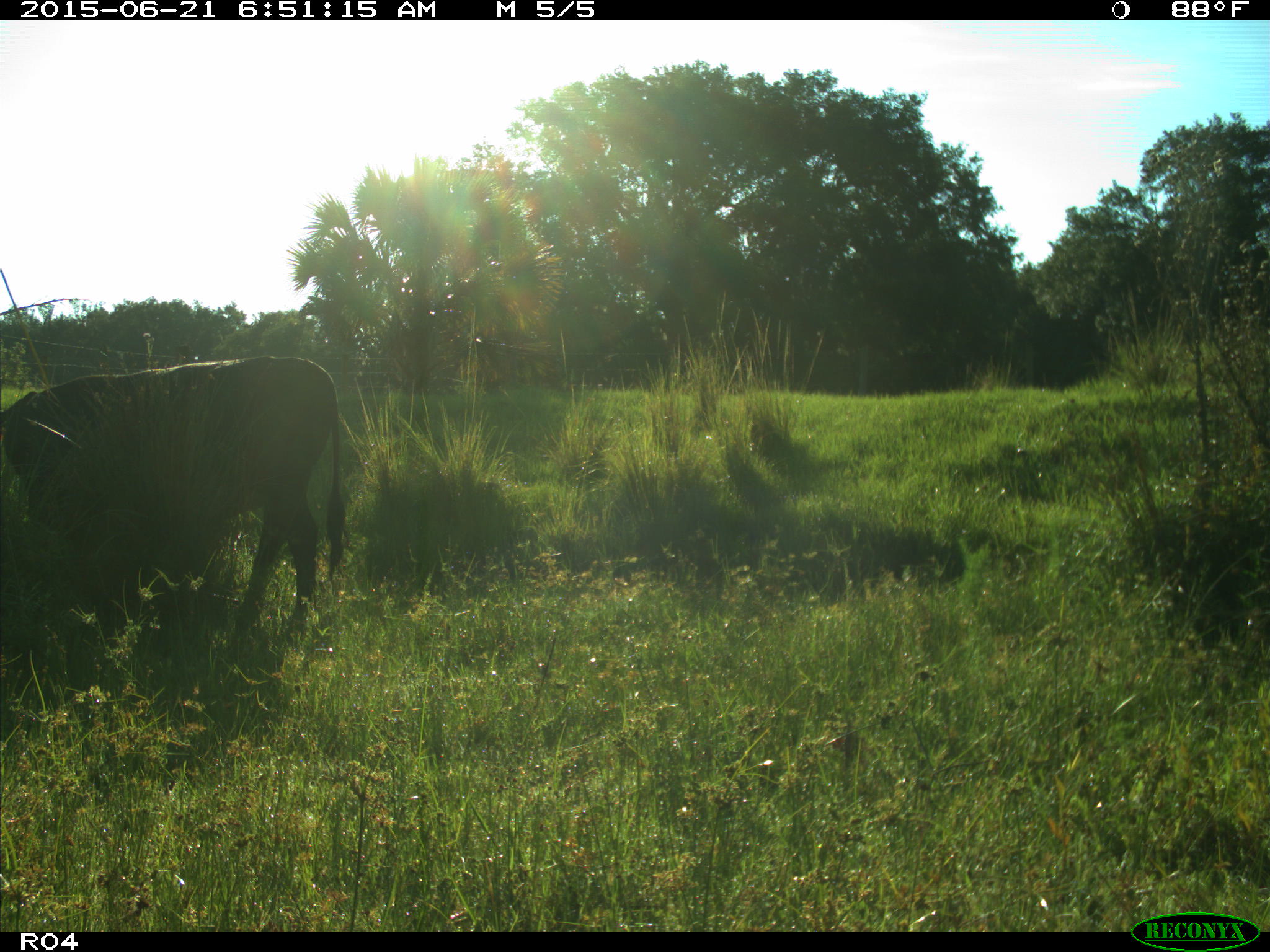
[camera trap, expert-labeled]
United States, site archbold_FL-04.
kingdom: Animalia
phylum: Chordata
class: Mammalia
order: Artiodactyla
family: Bovidae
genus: Bos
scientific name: Bos taurus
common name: domestic cow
Bos taurus (domestic cow).